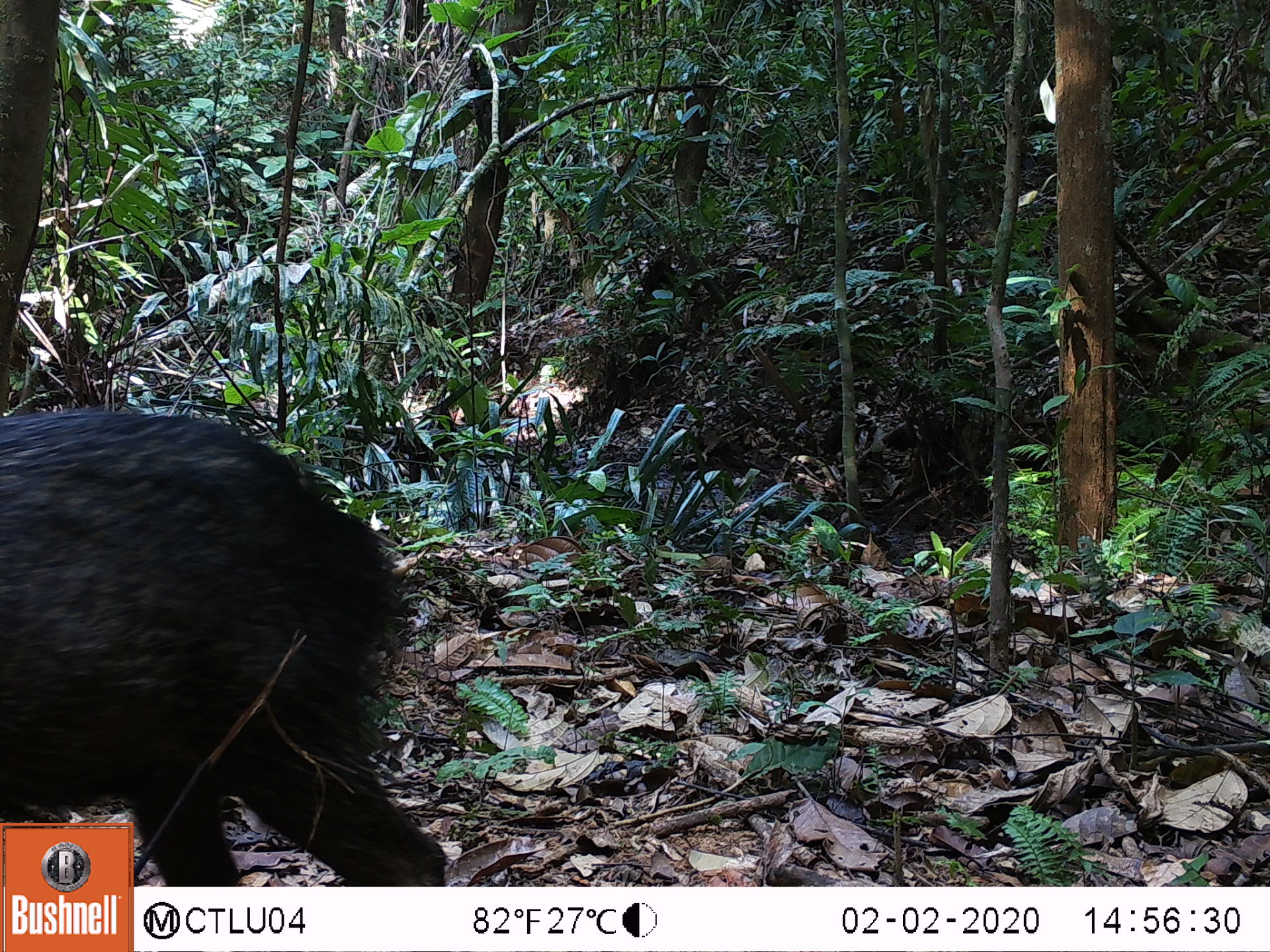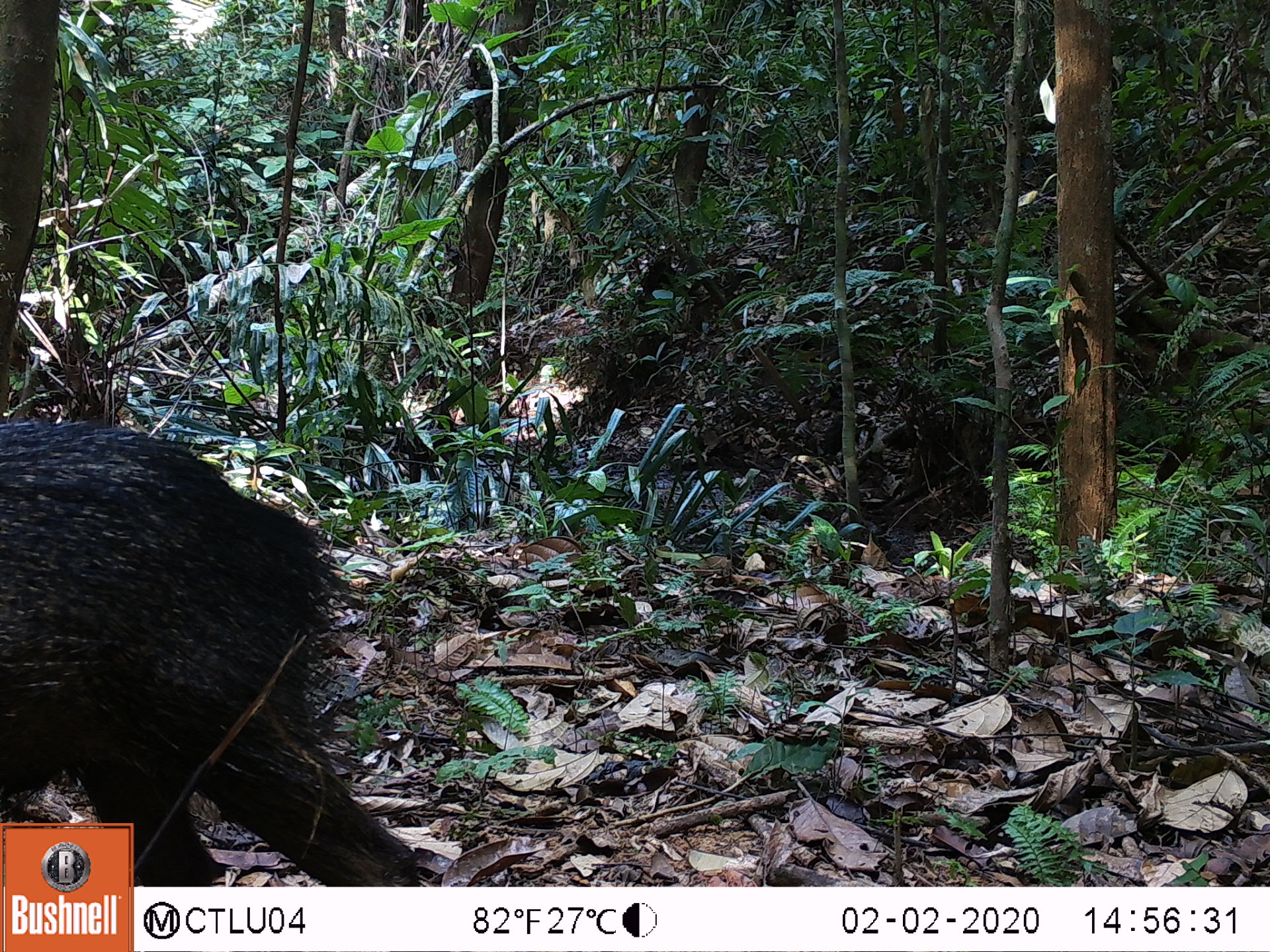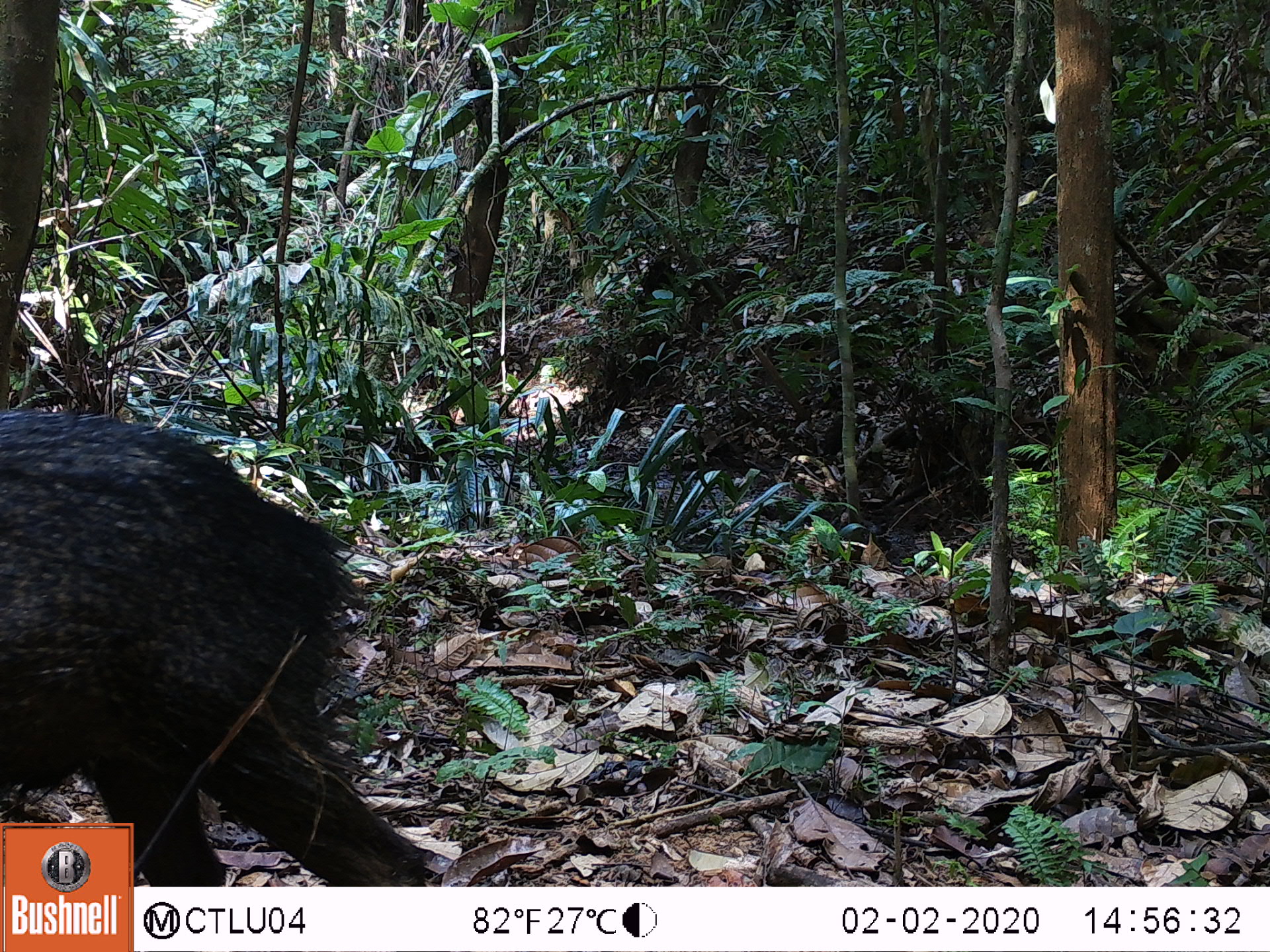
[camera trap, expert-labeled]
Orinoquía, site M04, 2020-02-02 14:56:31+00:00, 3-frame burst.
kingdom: Animalia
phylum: Chordata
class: Mammalia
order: Artiodactyla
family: Tayassuidae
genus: Pecari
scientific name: Pecari tajacu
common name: collared peccary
Collared peccary (Pecari tajacu).